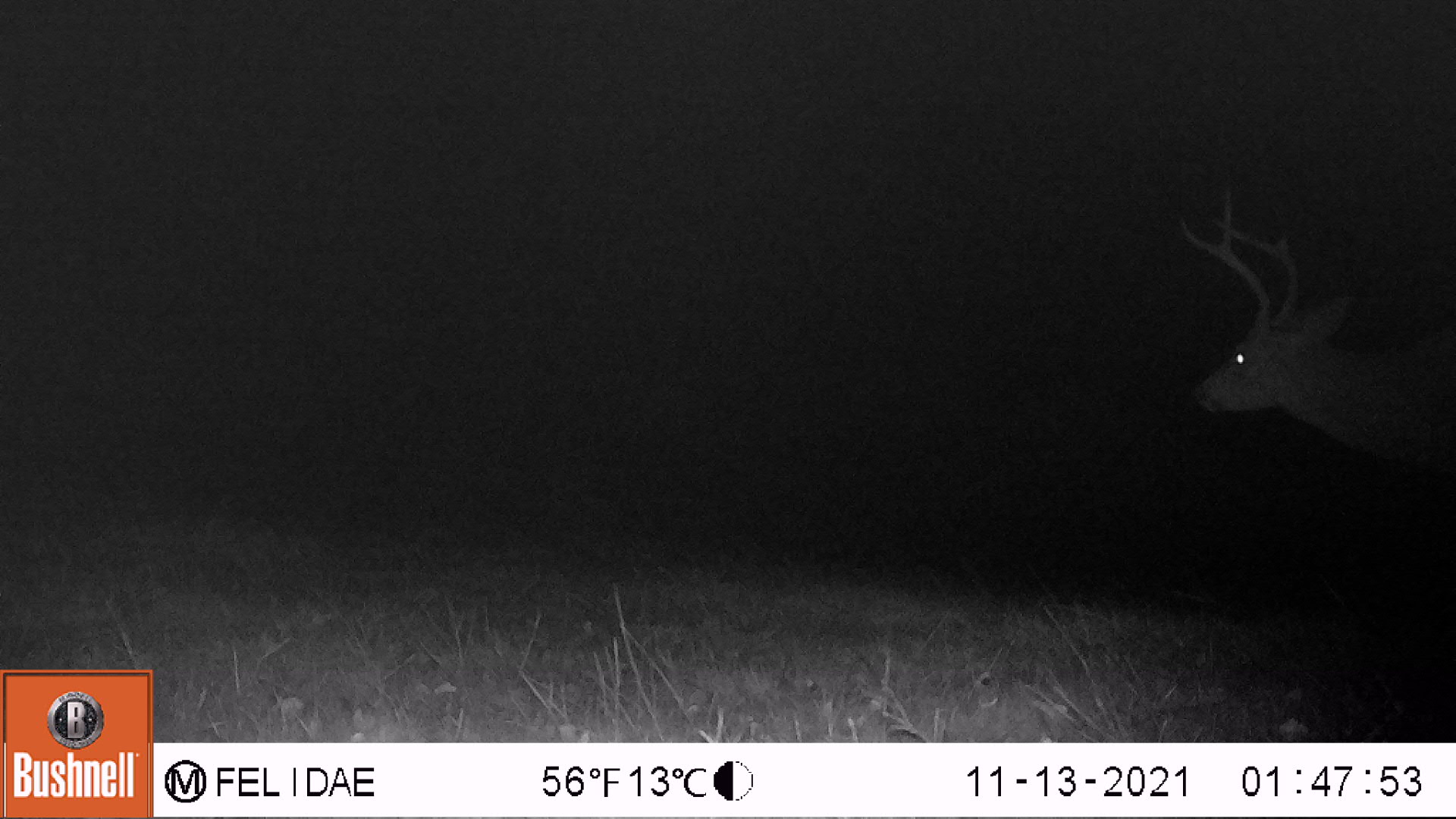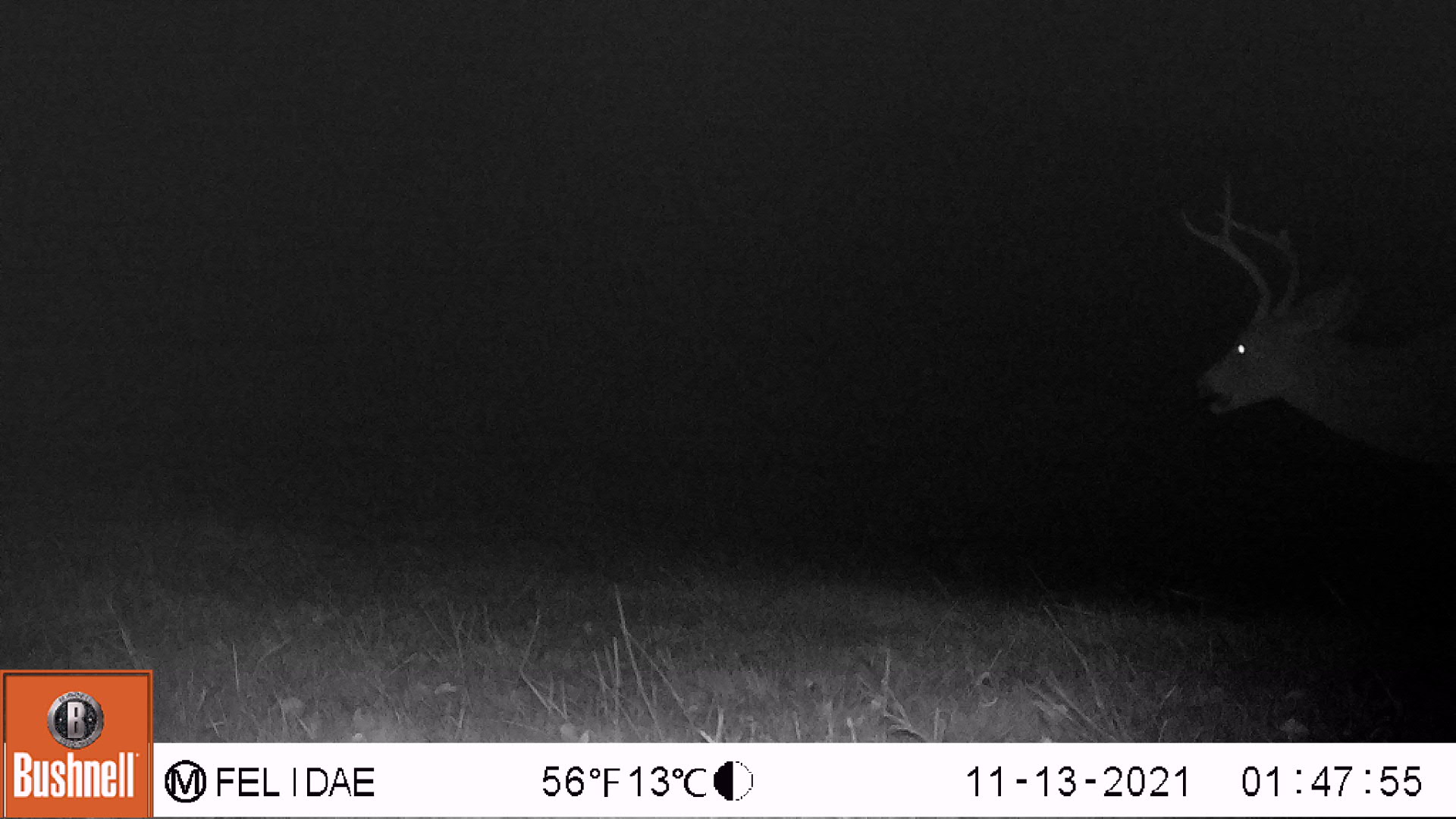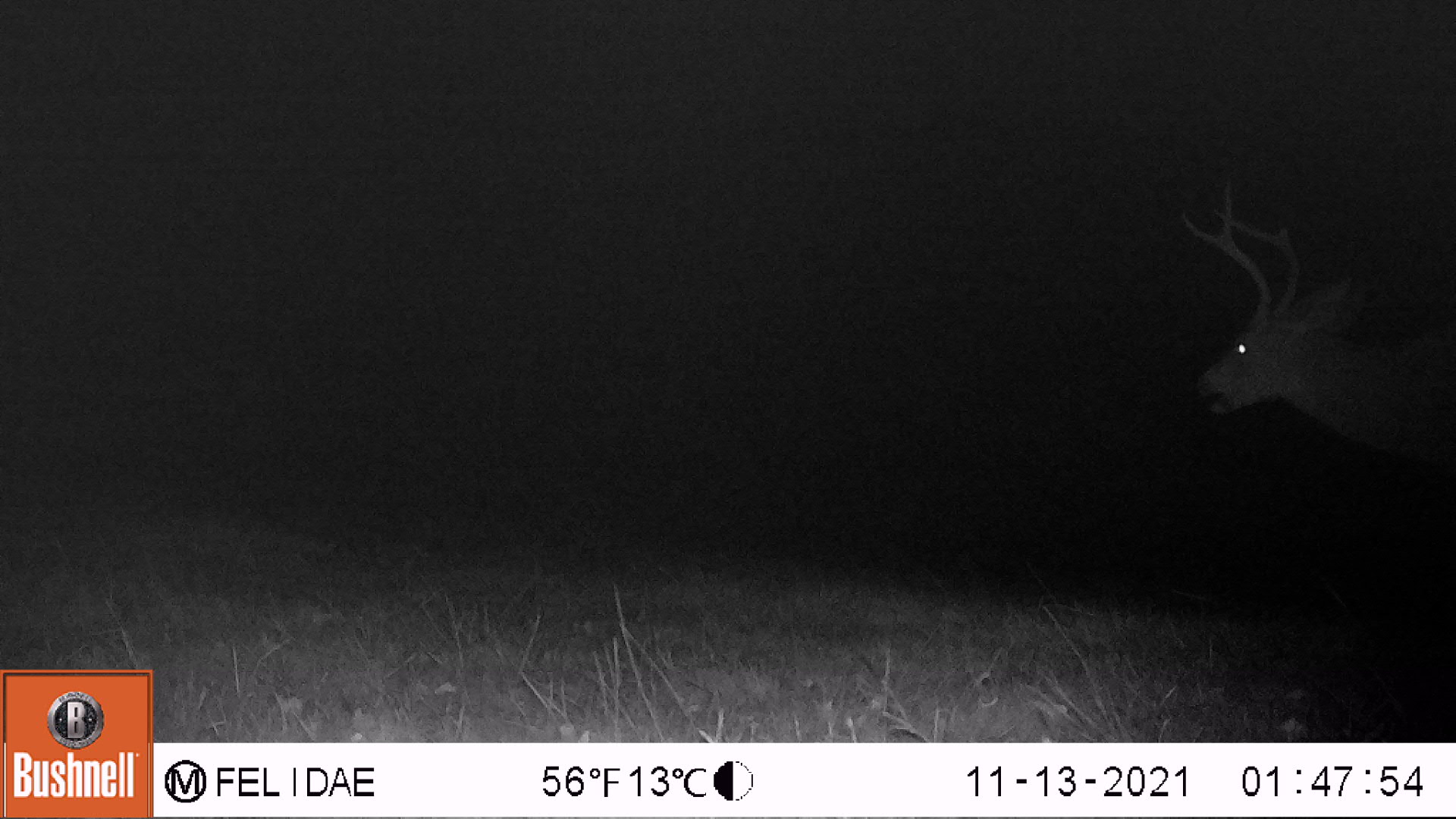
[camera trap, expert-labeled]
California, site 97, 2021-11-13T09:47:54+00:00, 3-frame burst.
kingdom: Animalia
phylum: Chordata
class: Mammalia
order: Artiodactyla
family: Cervidae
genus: Odocoileus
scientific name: Odocoileus hemionus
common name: mule deer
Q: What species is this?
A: Mule deer (Odocoileus hemionus).